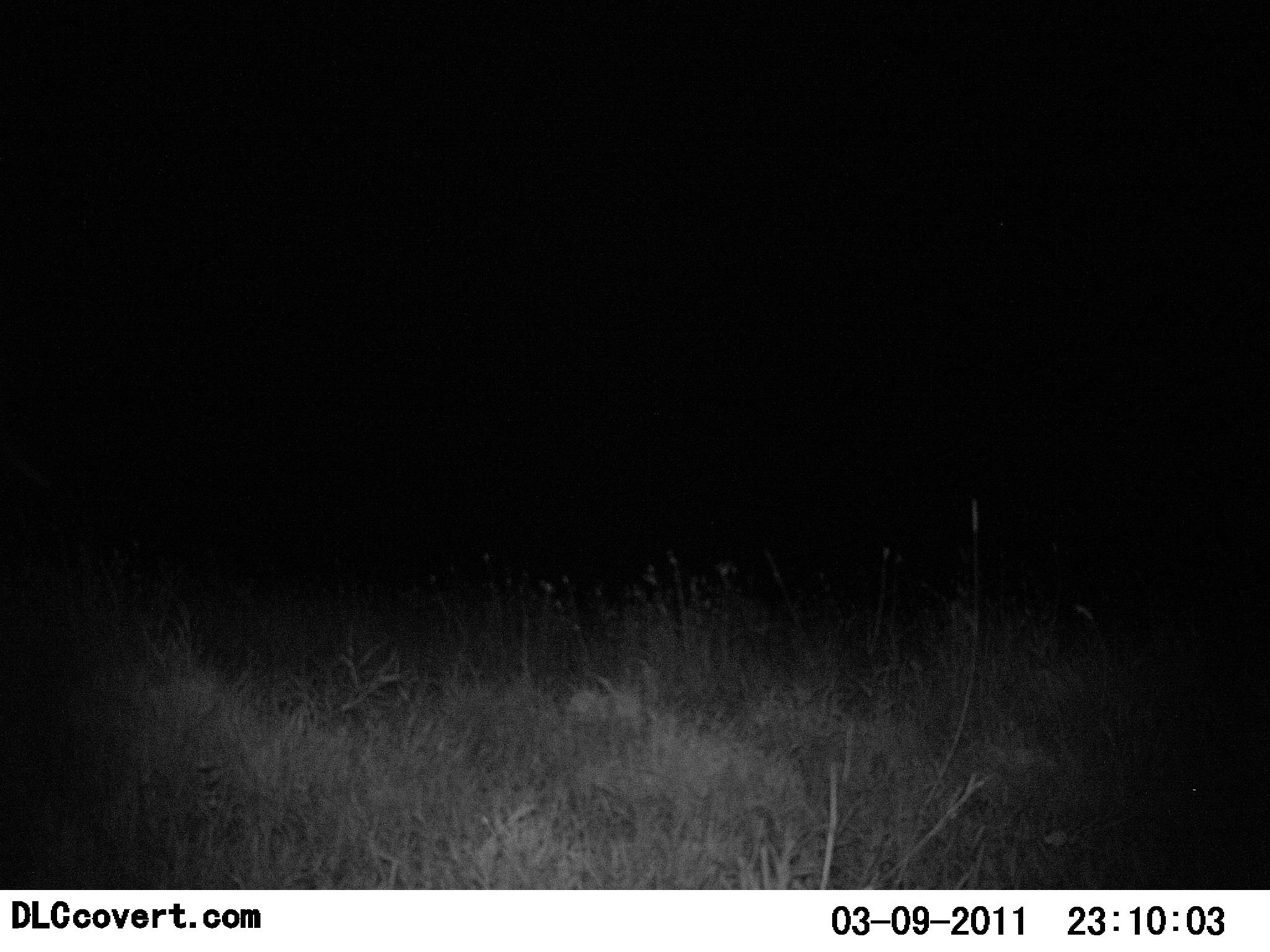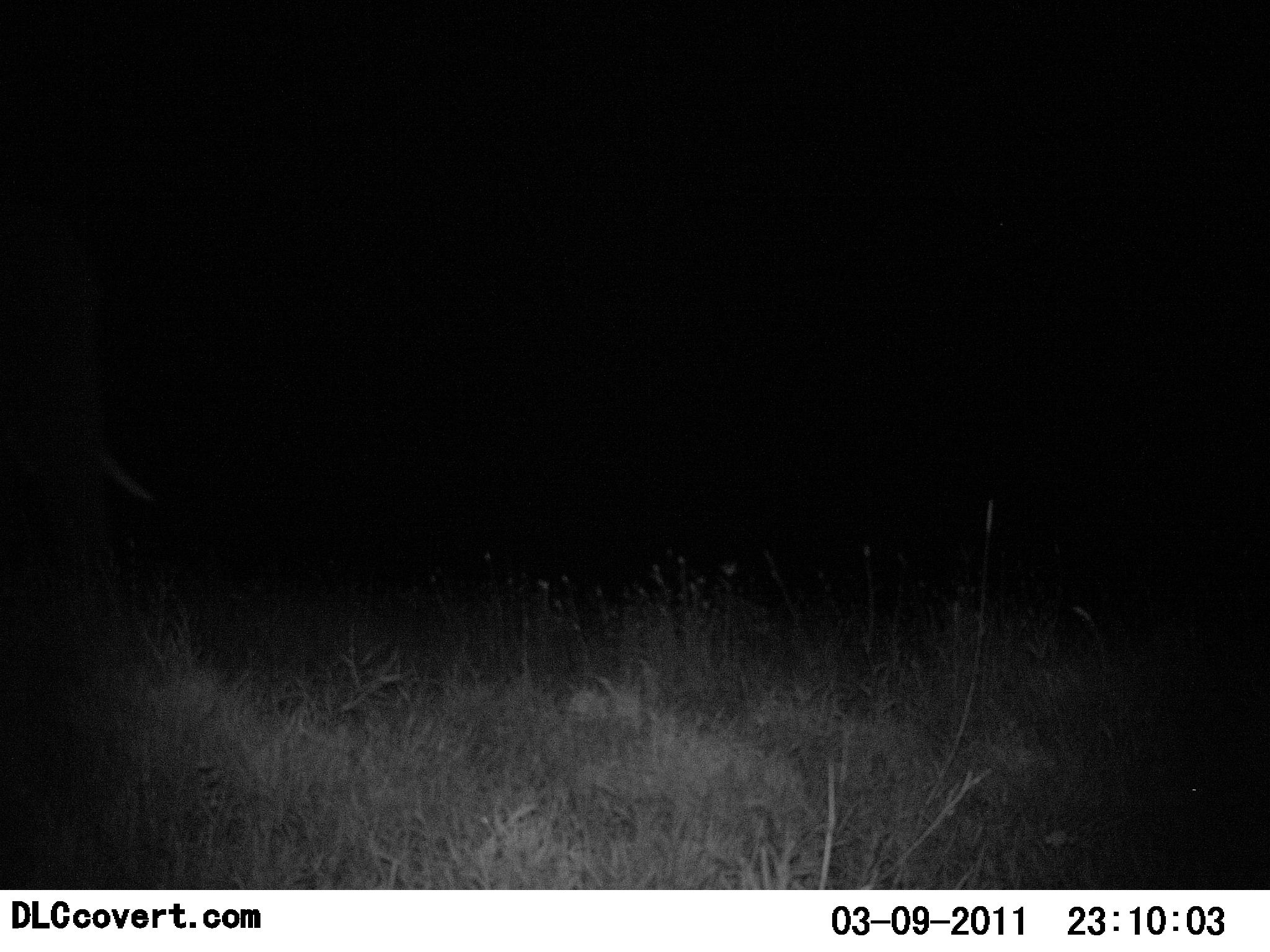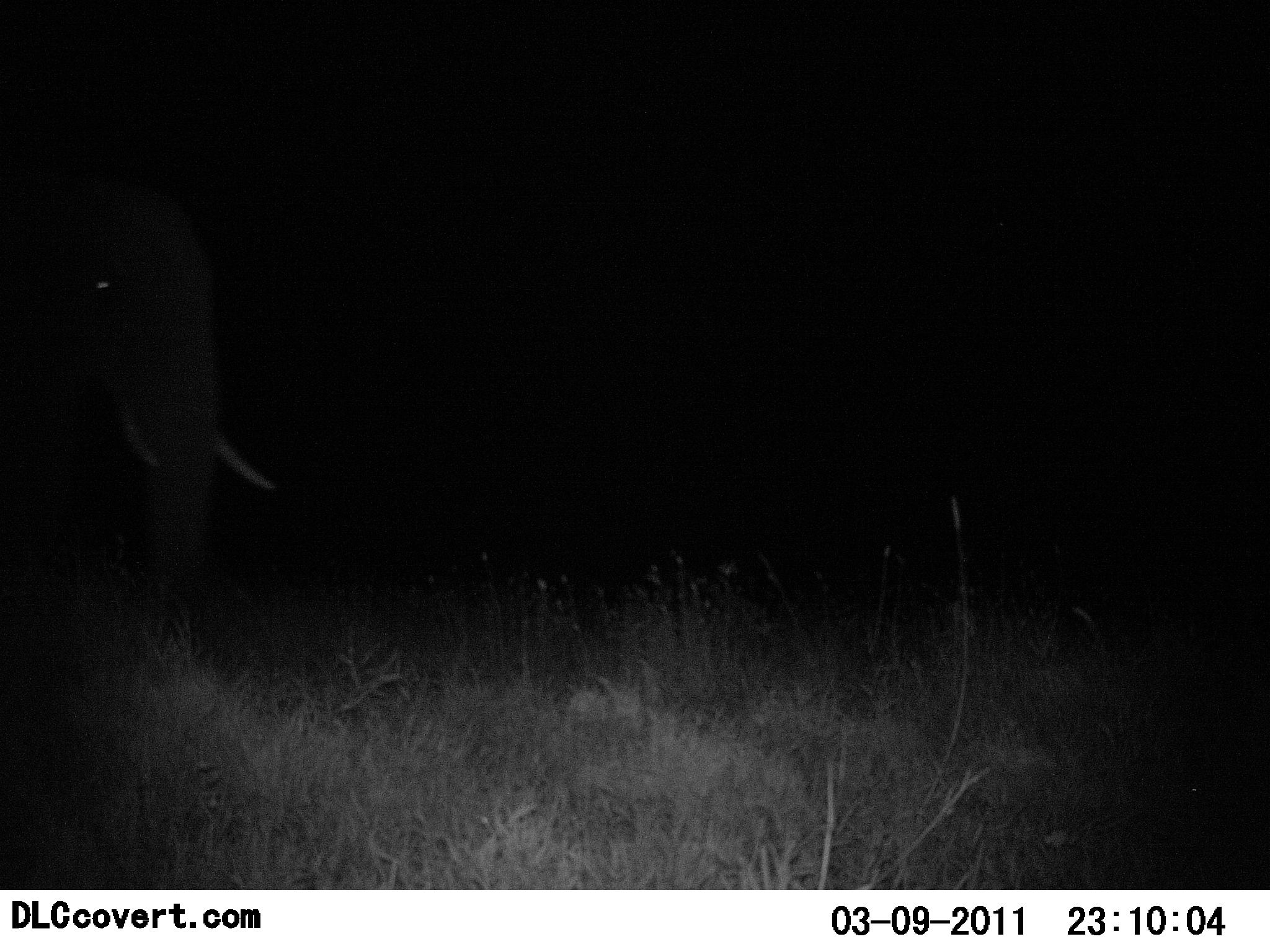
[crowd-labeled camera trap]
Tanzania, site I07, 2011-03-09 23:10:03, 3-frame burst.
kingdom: Animalia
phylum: Chordata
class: Mammalia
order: Proboscidea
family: Elephantidae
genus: Loxodonta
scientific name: Loxodonta africana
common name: african bush elephant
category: elephant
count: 1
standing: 0%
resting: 0%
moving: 100%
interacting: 0%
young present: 0%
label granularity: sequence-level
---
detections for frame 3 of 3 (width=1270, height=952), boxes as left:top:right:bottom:
animal: 1:168:277:627